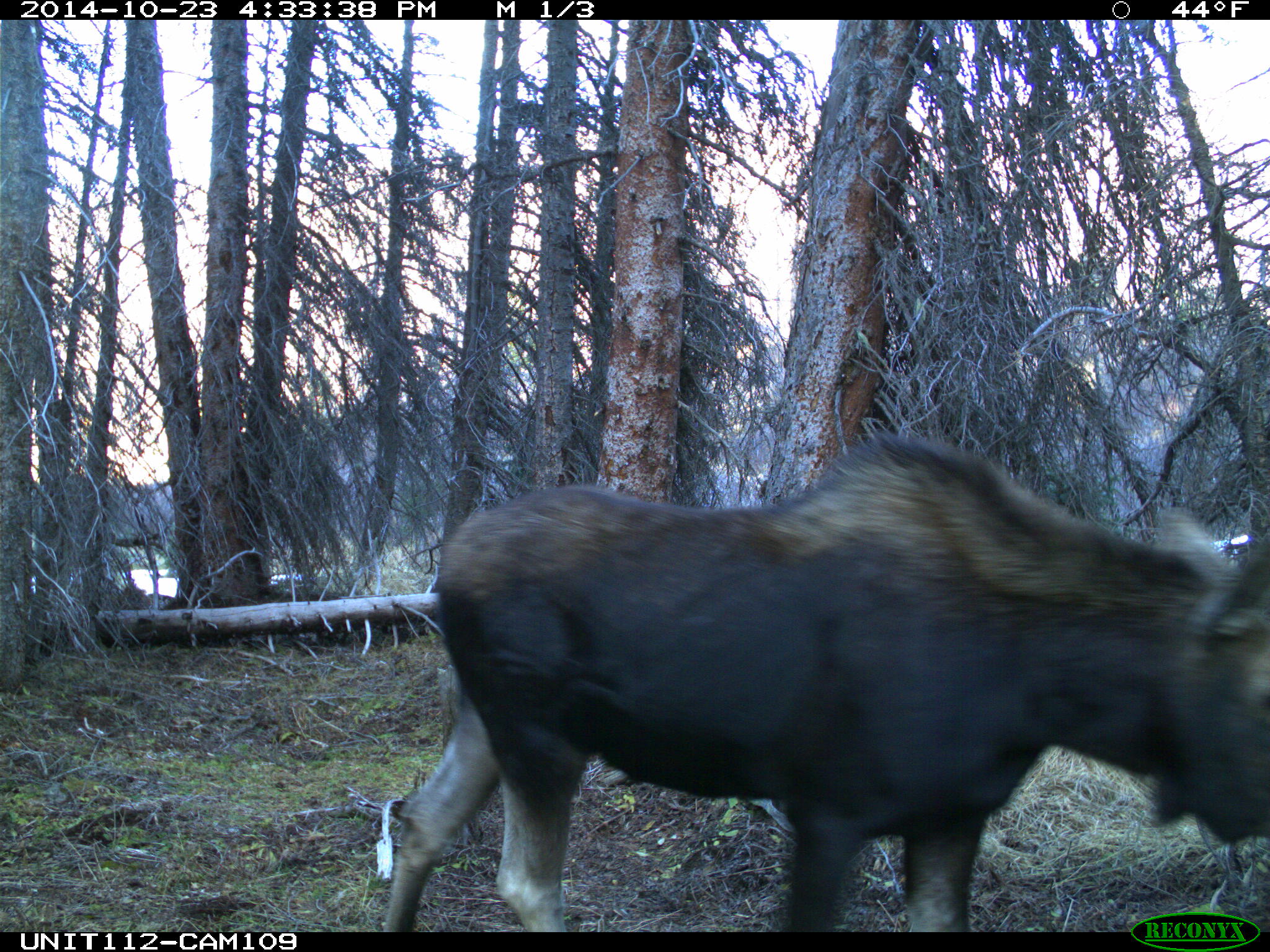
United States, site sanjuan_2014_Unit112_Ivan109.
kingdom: Animalia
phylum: Chordata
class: Mammalia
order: Artiodactyla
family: Cervidae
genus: Alces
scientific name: Alces alces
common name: moose